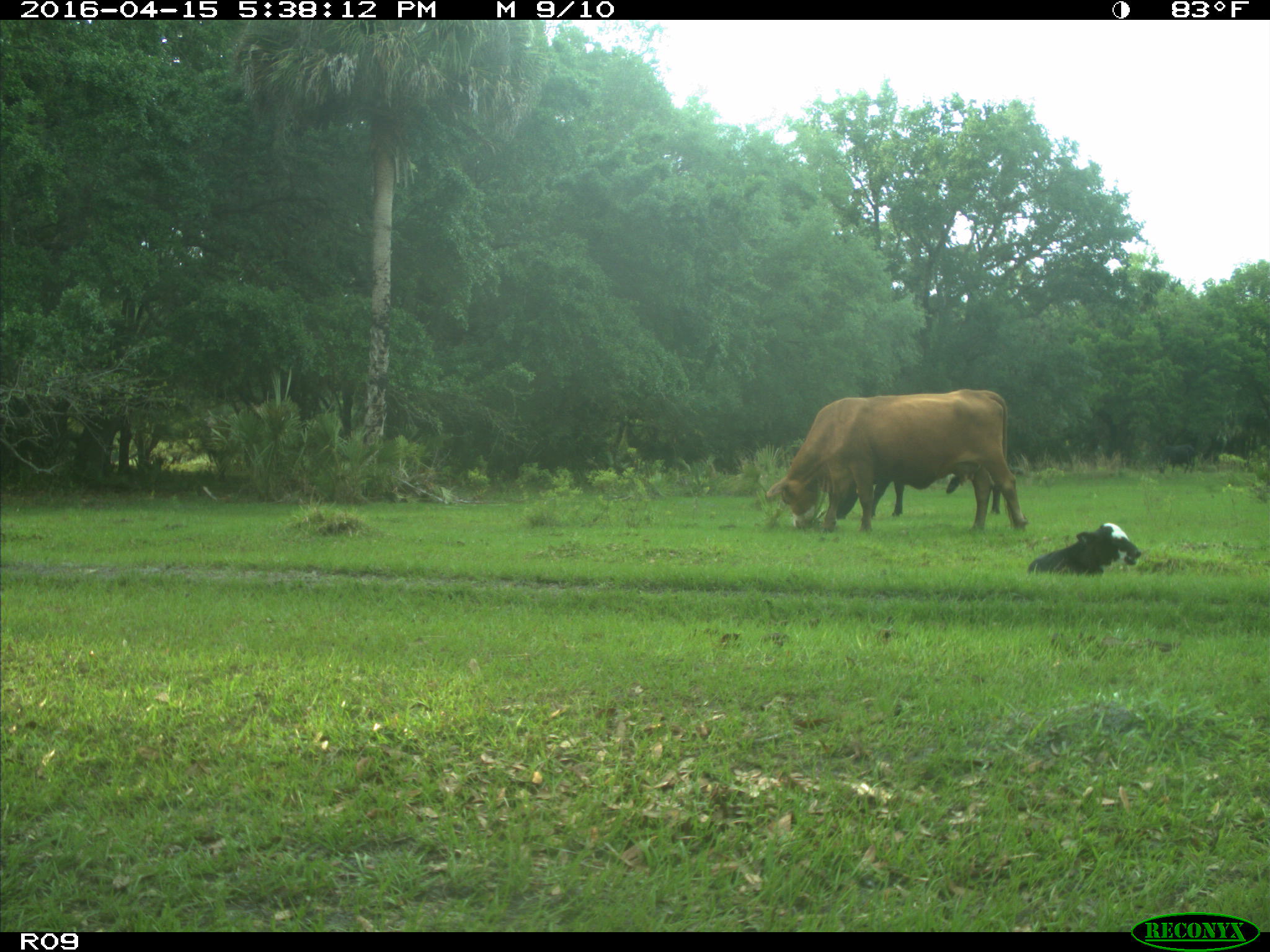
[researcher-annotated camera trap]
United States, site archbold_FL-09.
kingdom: Animalia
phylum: Chordata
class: Mammalia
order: Artiodactyla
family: Bovidae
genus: Bos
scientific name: Bos taurus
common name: domestic cow